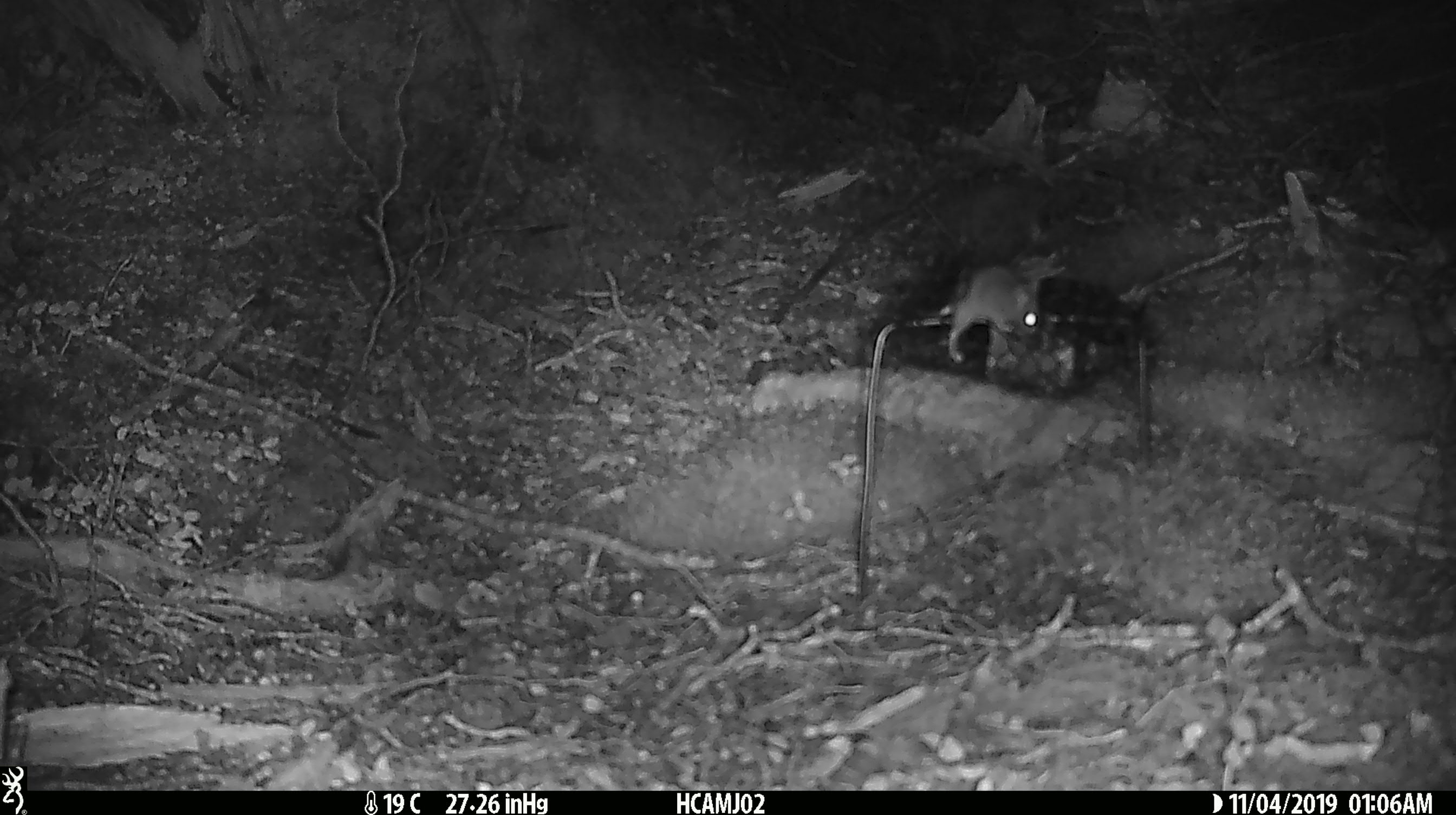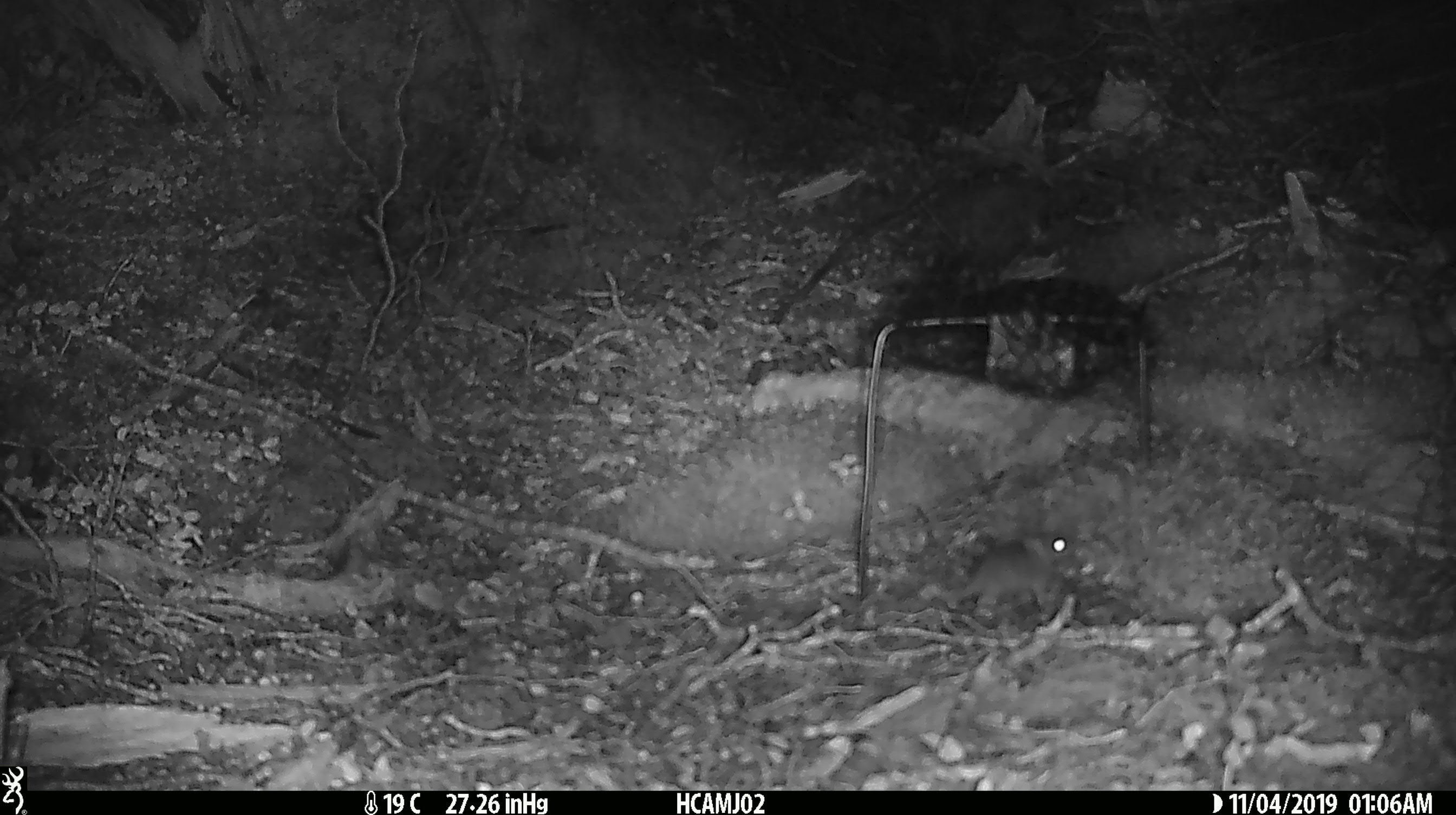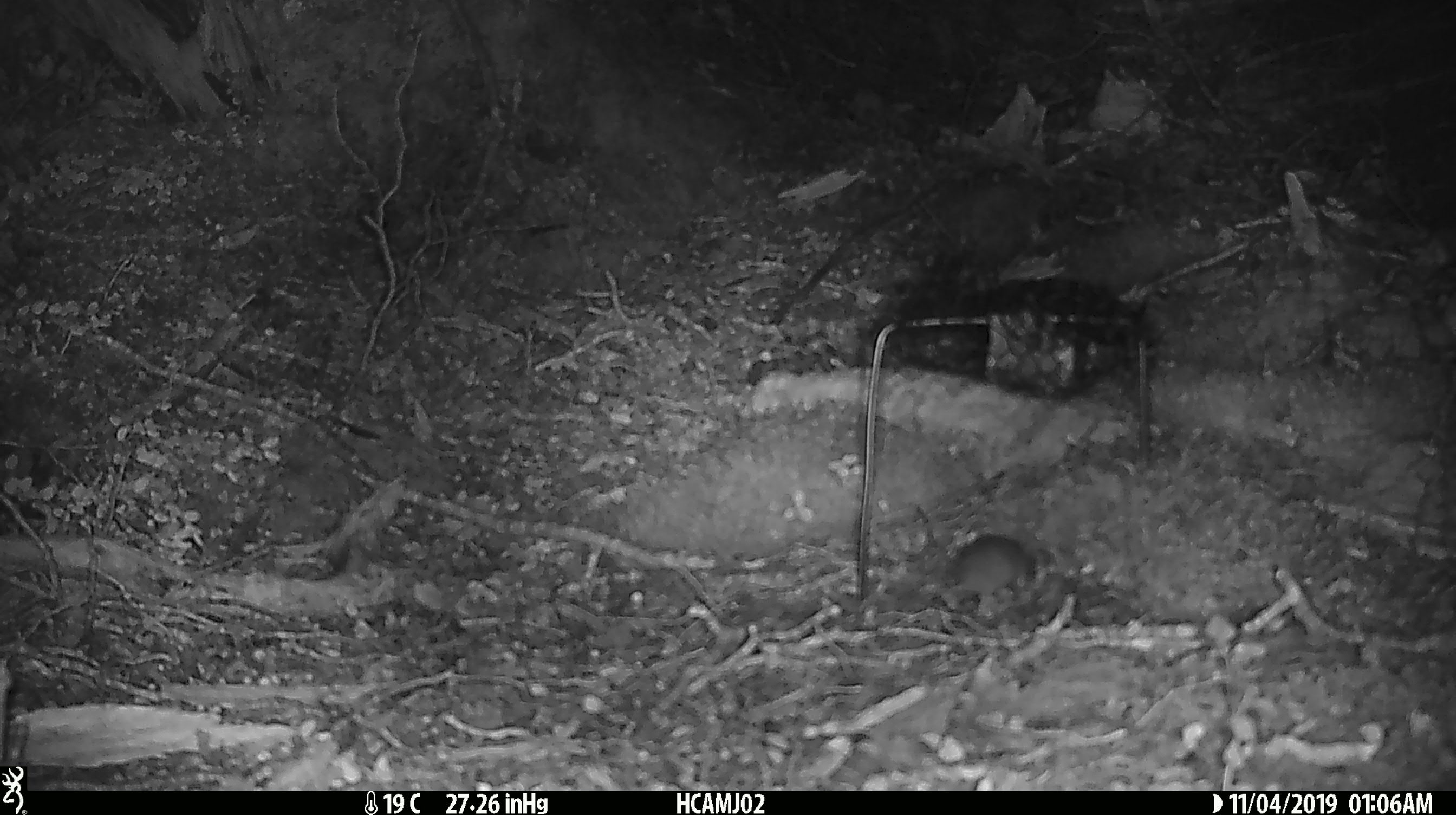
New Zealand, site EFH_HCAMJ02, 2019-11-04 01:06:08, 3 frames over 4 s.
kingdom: Animalia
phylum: Chordata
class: Mammalia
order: Rodentia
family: Muridae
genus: Mus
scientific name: Mus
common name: mouse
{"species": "mouse (Mus)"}